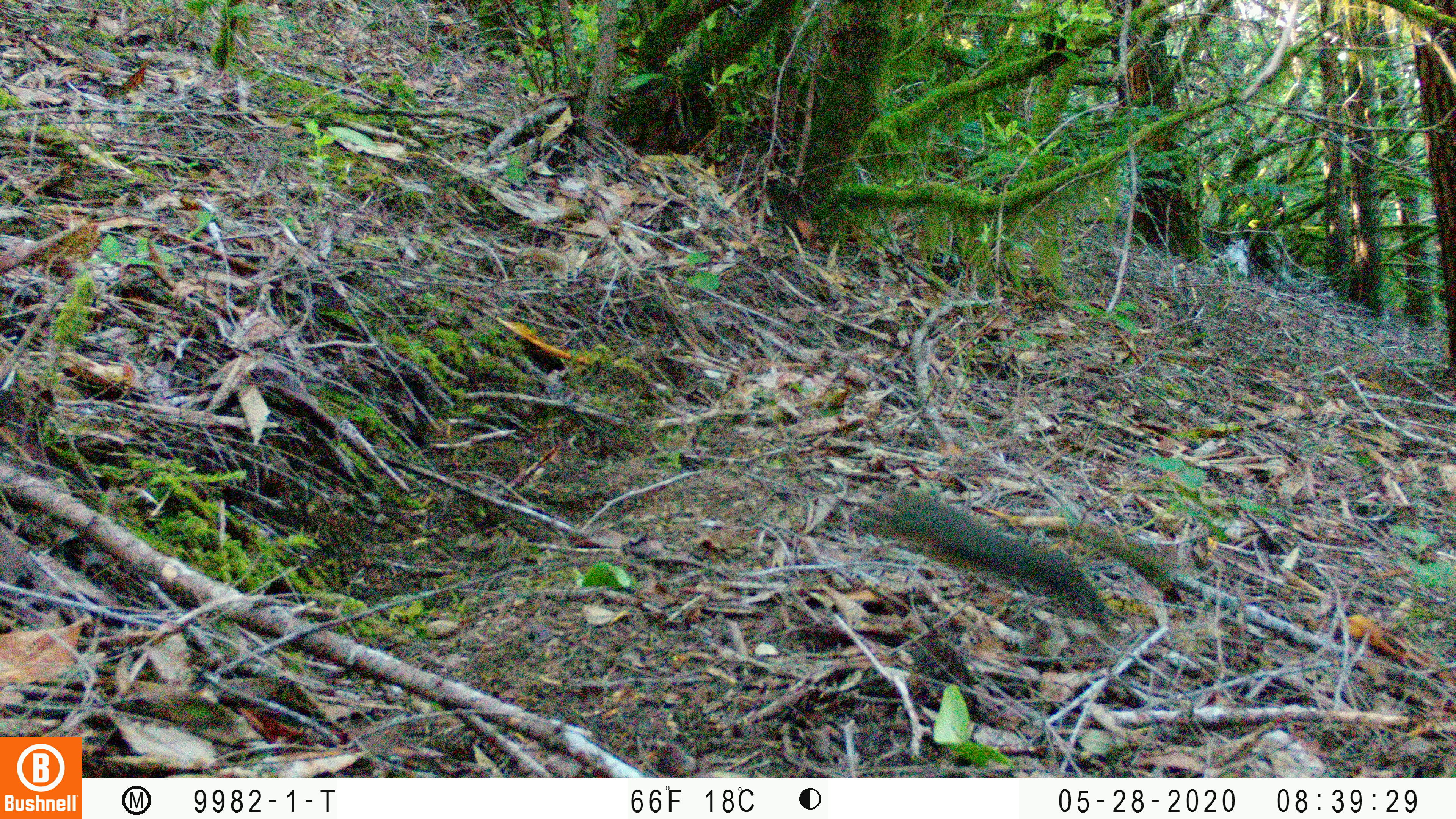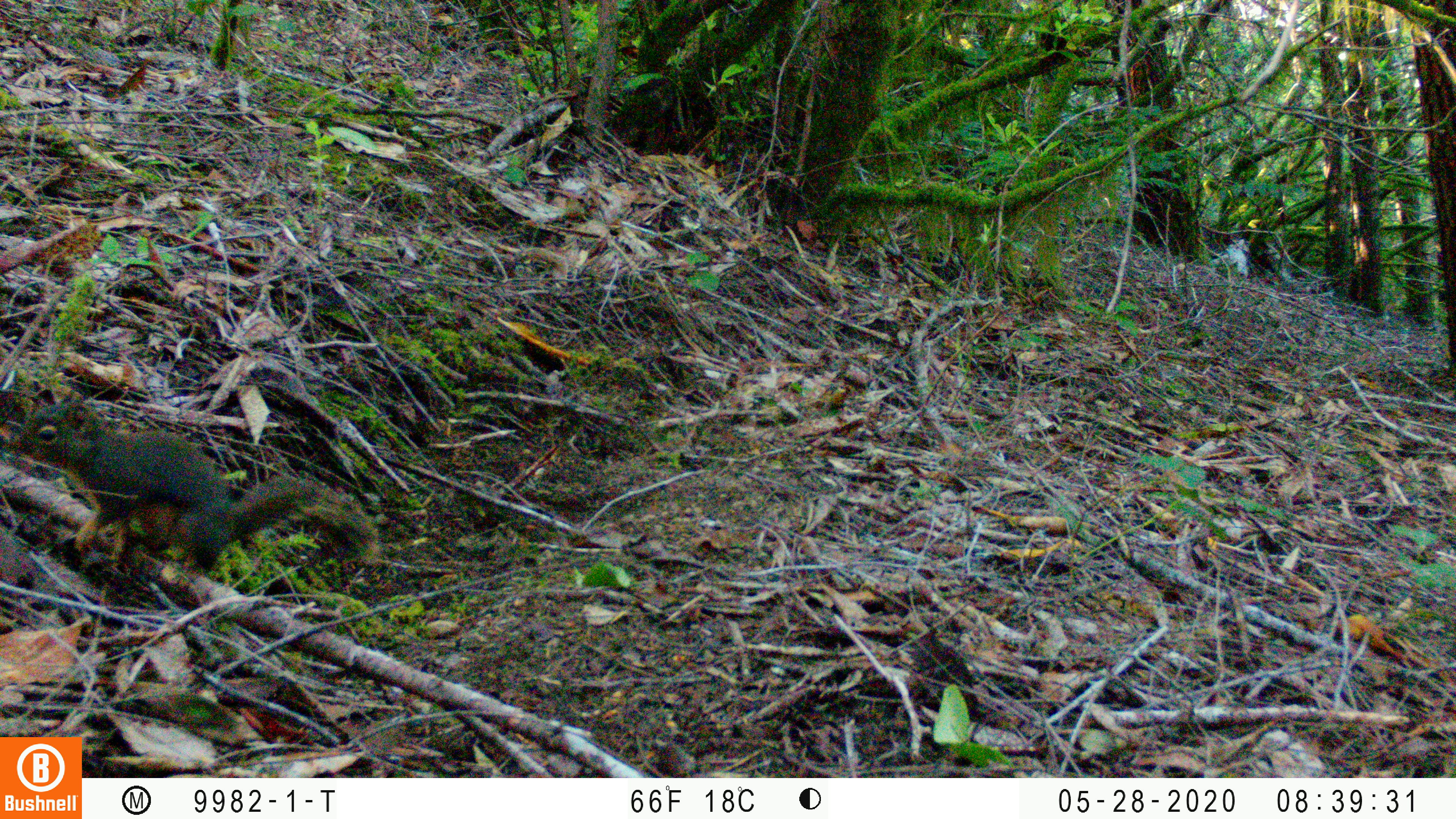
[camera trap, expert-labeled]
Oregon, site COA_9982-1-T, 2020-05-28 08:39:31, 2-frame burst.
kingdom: Animalia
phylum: Chordata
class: Mammalia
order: Rodentia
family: Sciuridae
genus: Tamiasciurus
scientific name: Tamiasciurus douglasii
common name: douglas squirrel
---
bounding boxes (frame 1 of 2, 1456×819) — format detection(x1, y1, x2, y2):
douglas squirrel: detection(879, 488, 1151, 641)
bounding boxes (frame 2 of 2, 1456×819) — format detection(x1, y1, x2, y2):
douglas squirrel: detection(12, 401, 379, 582)